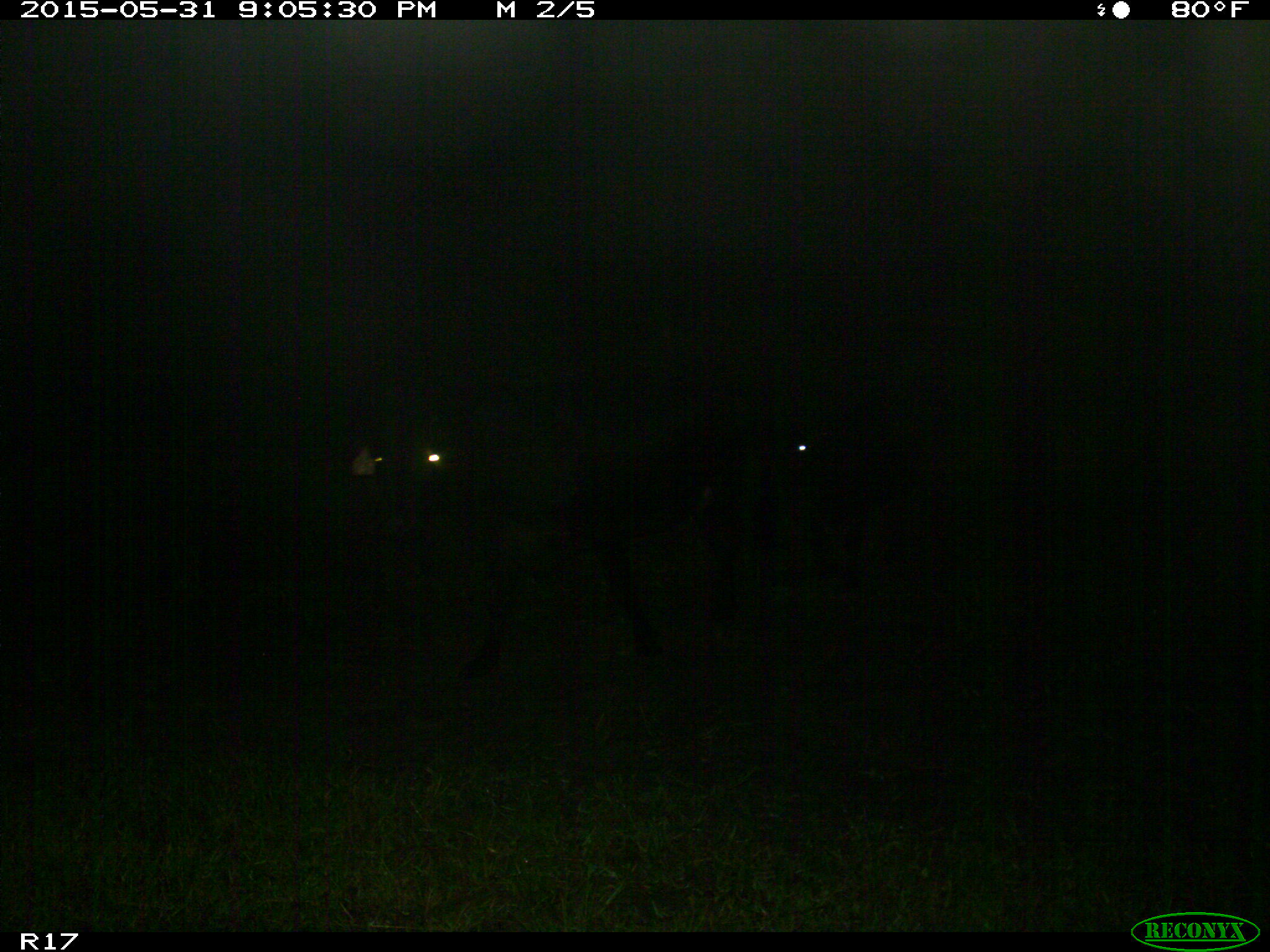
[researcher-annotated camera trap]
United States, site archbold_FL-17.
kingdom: Animalia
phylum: Chordata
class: Mammalia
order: Artiodactyla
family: Bovidae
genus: Bos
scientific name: Bos taurus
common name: domestic cow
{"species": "Bos taurus (domestic cow)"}